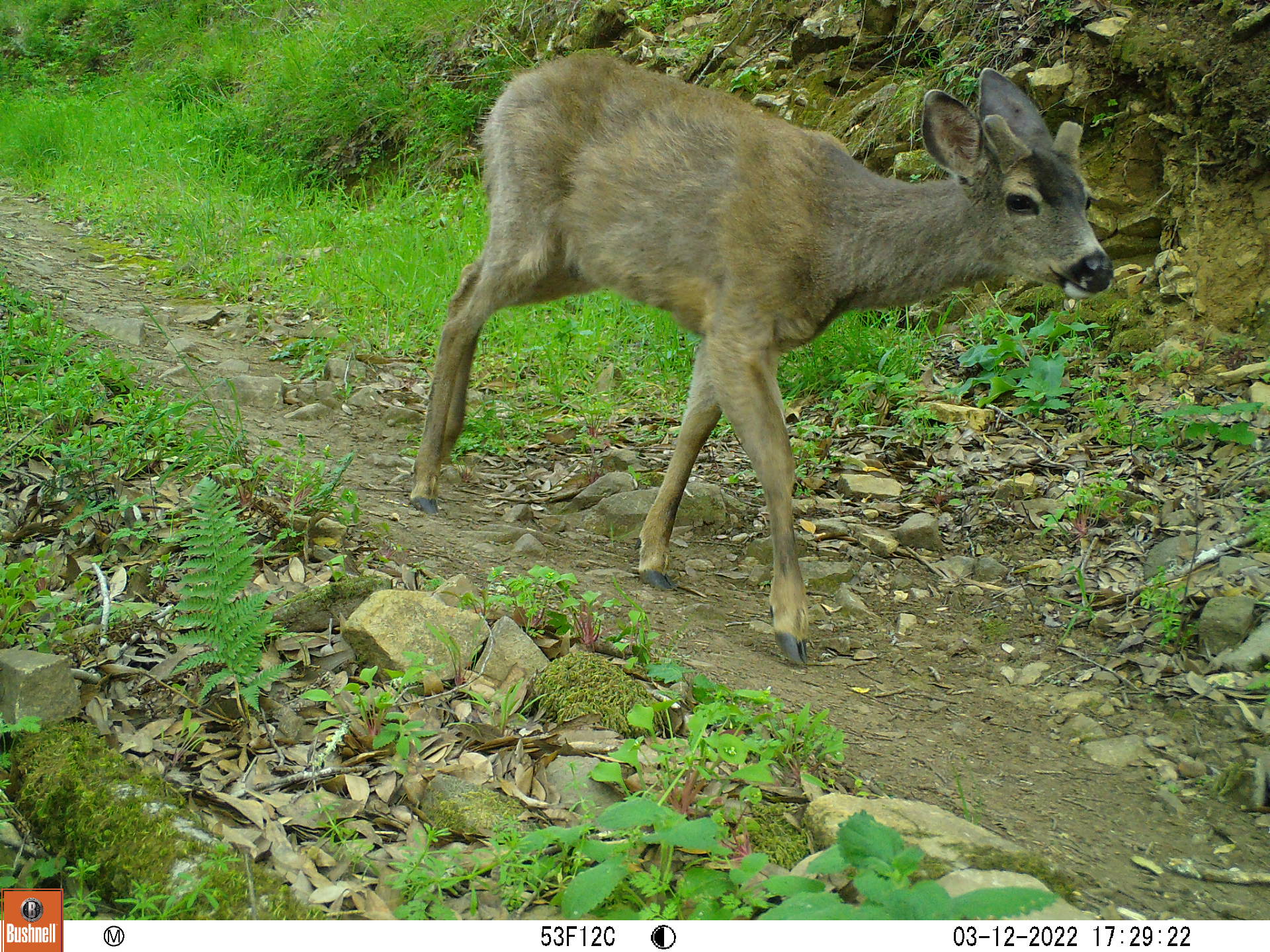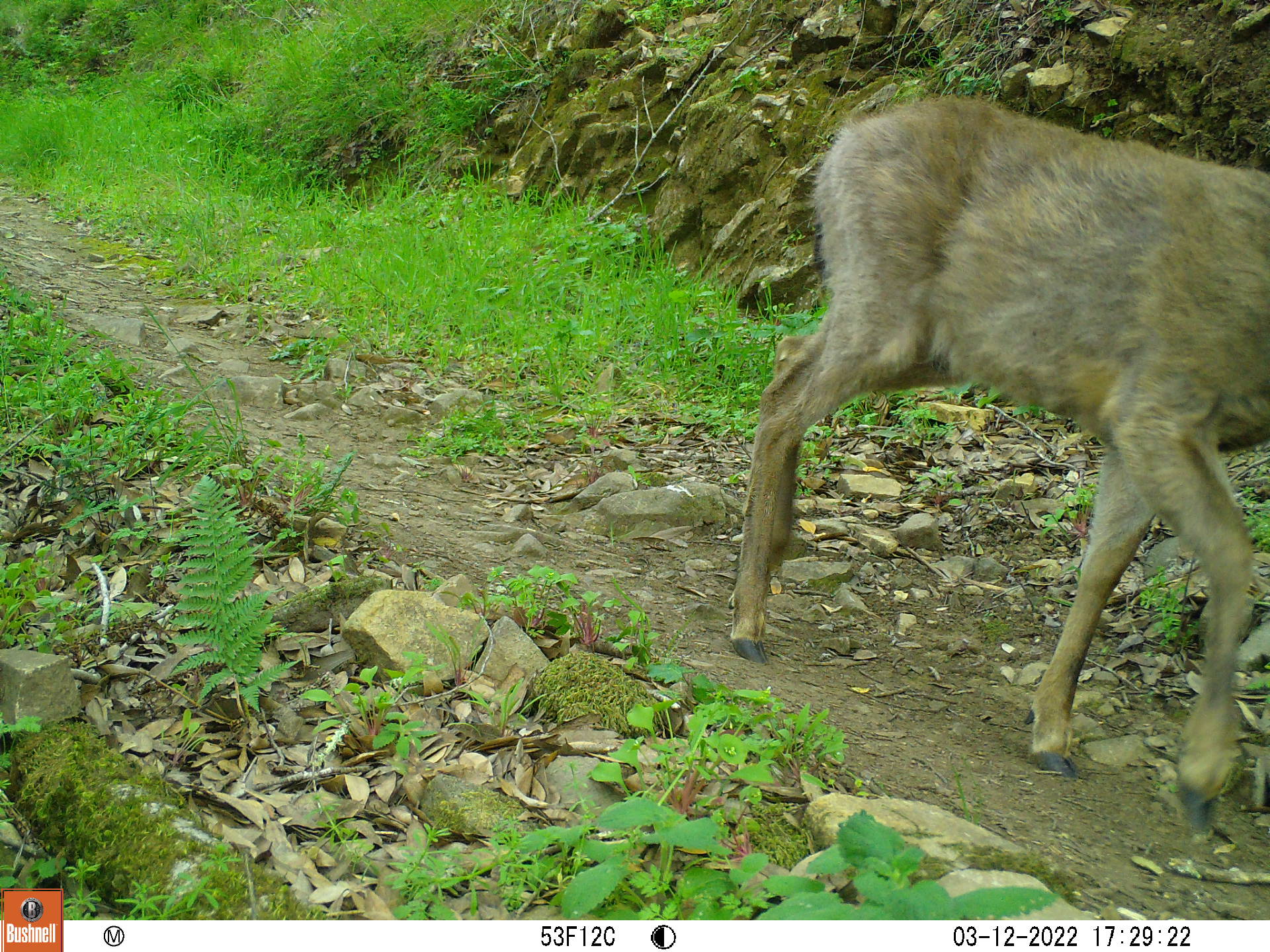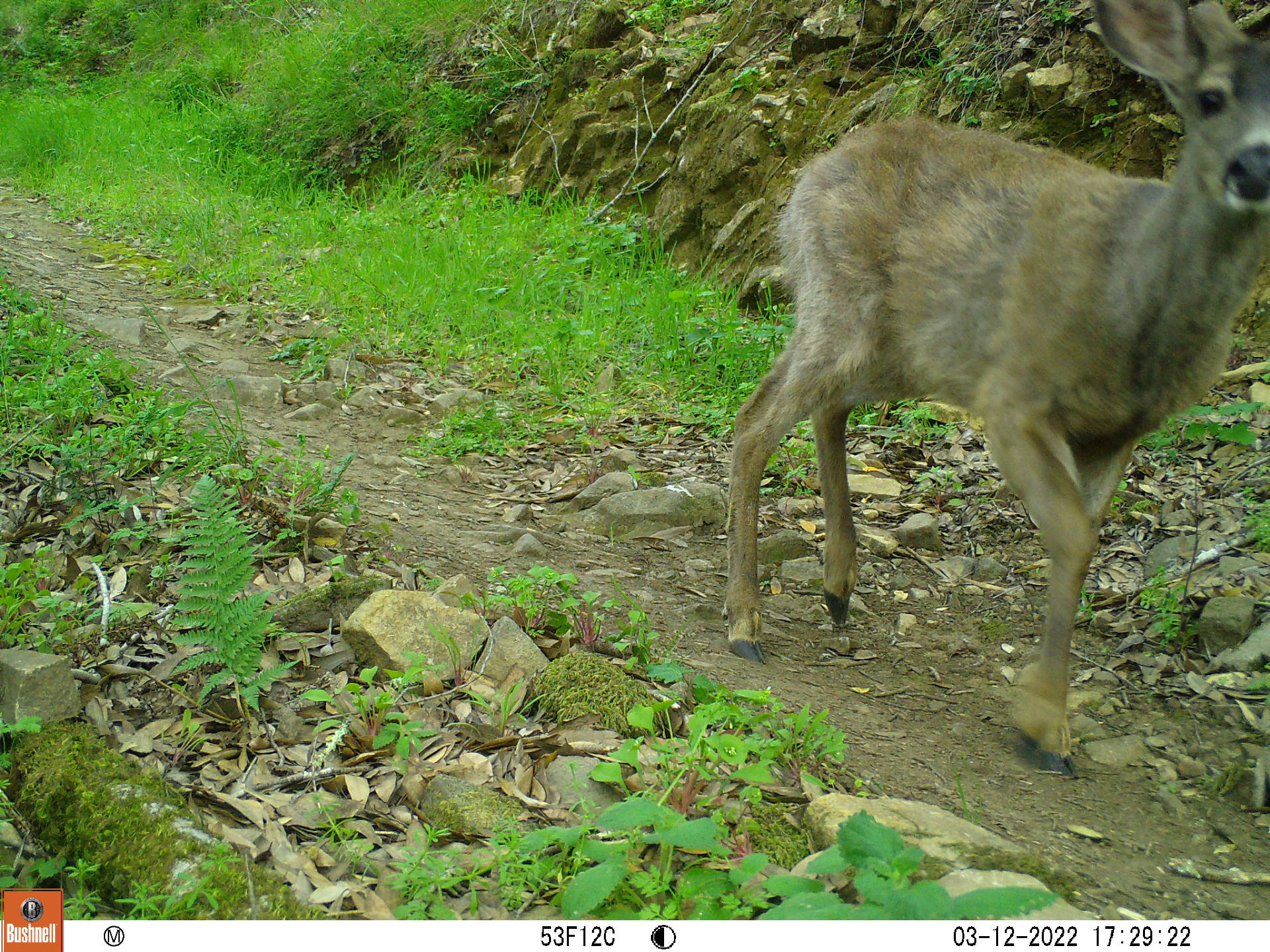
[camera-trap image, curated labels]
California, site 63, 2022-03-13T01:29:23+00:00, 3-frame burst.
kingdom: Animalia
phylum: Chordata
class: Mammalia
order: Artiodactyla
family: Cervidae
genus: Odocoileus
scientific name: Odocoileus hemionus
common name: mule deer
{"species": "mule deer (Odocoileus hemionus)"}